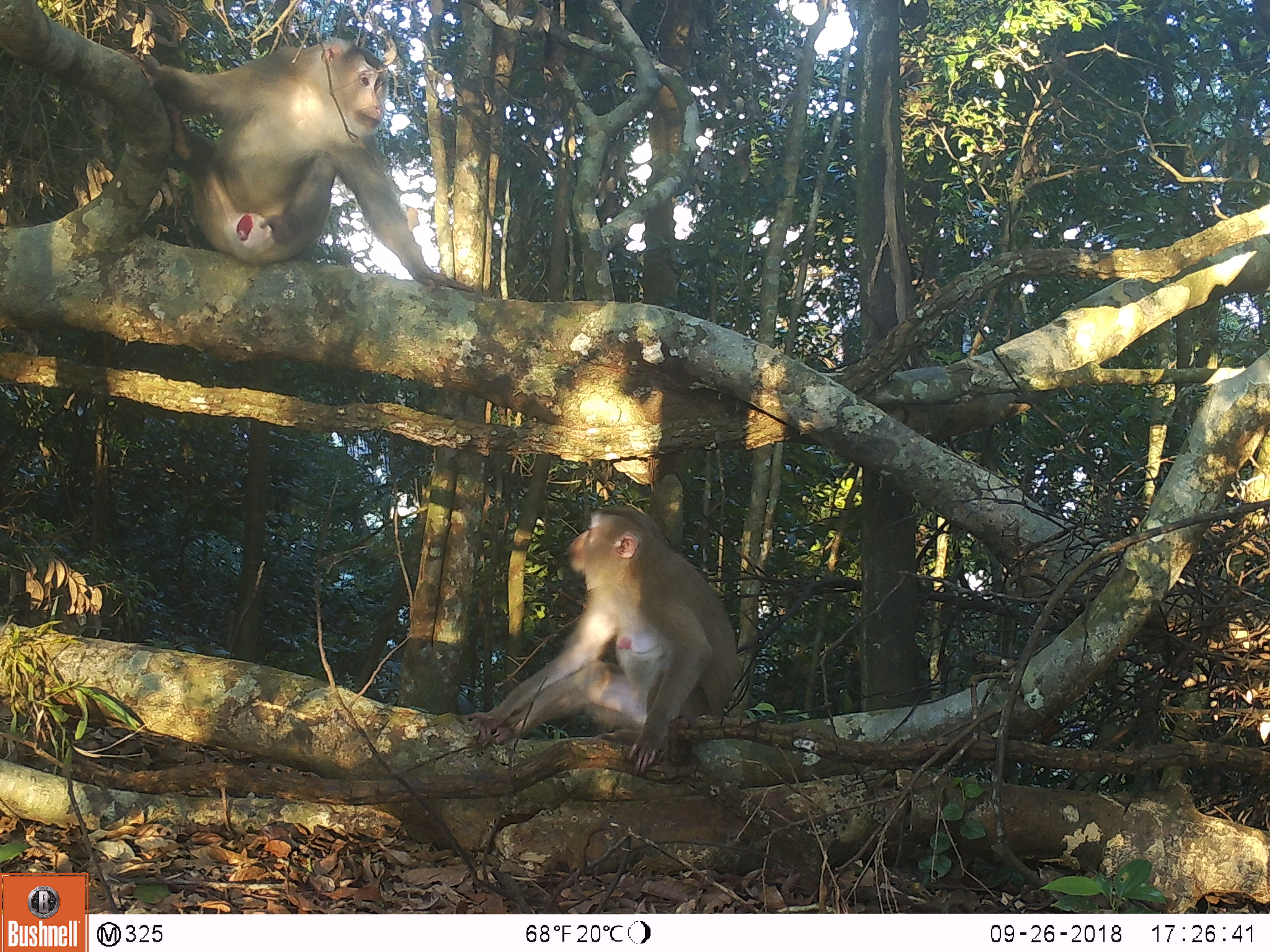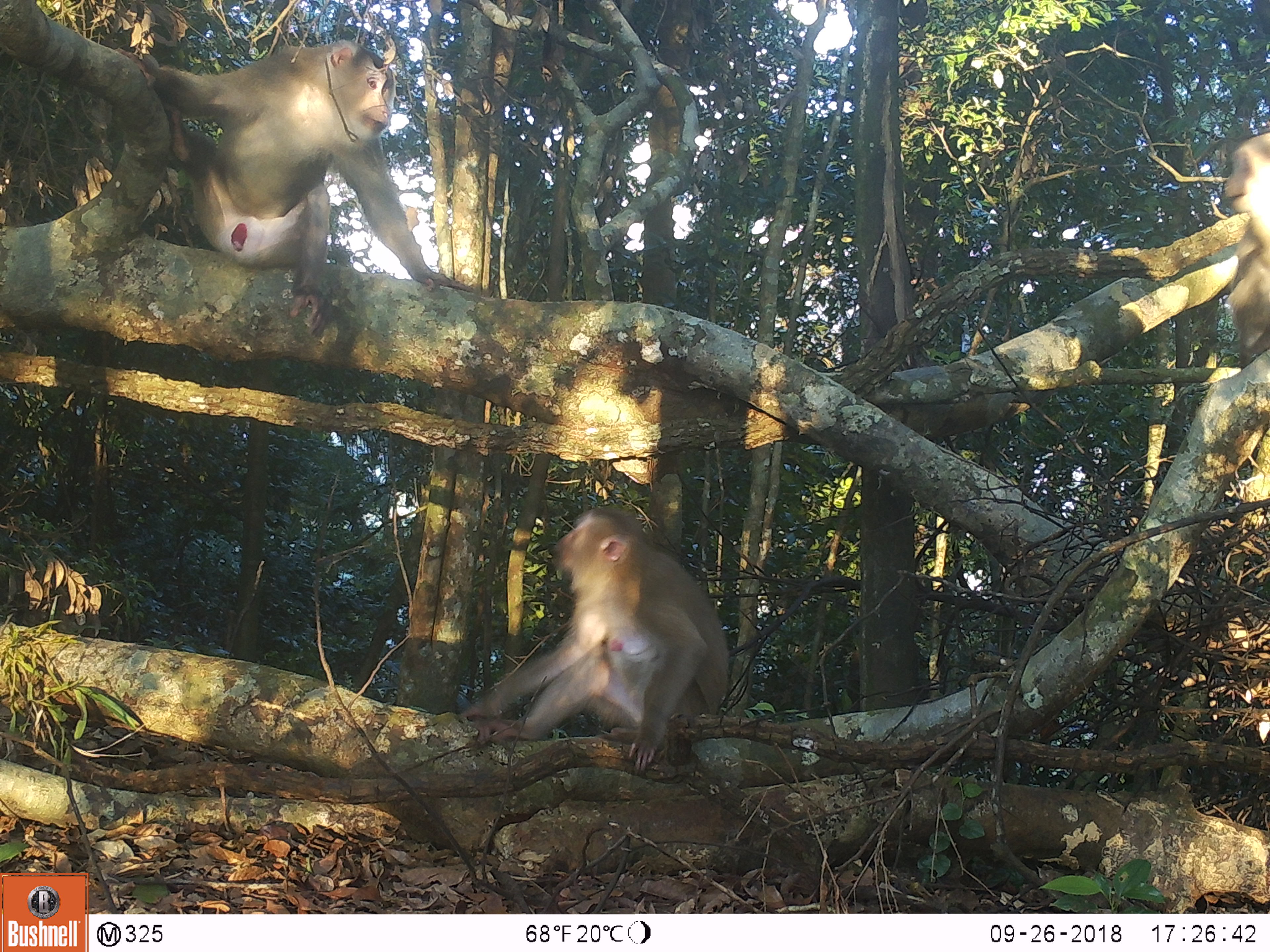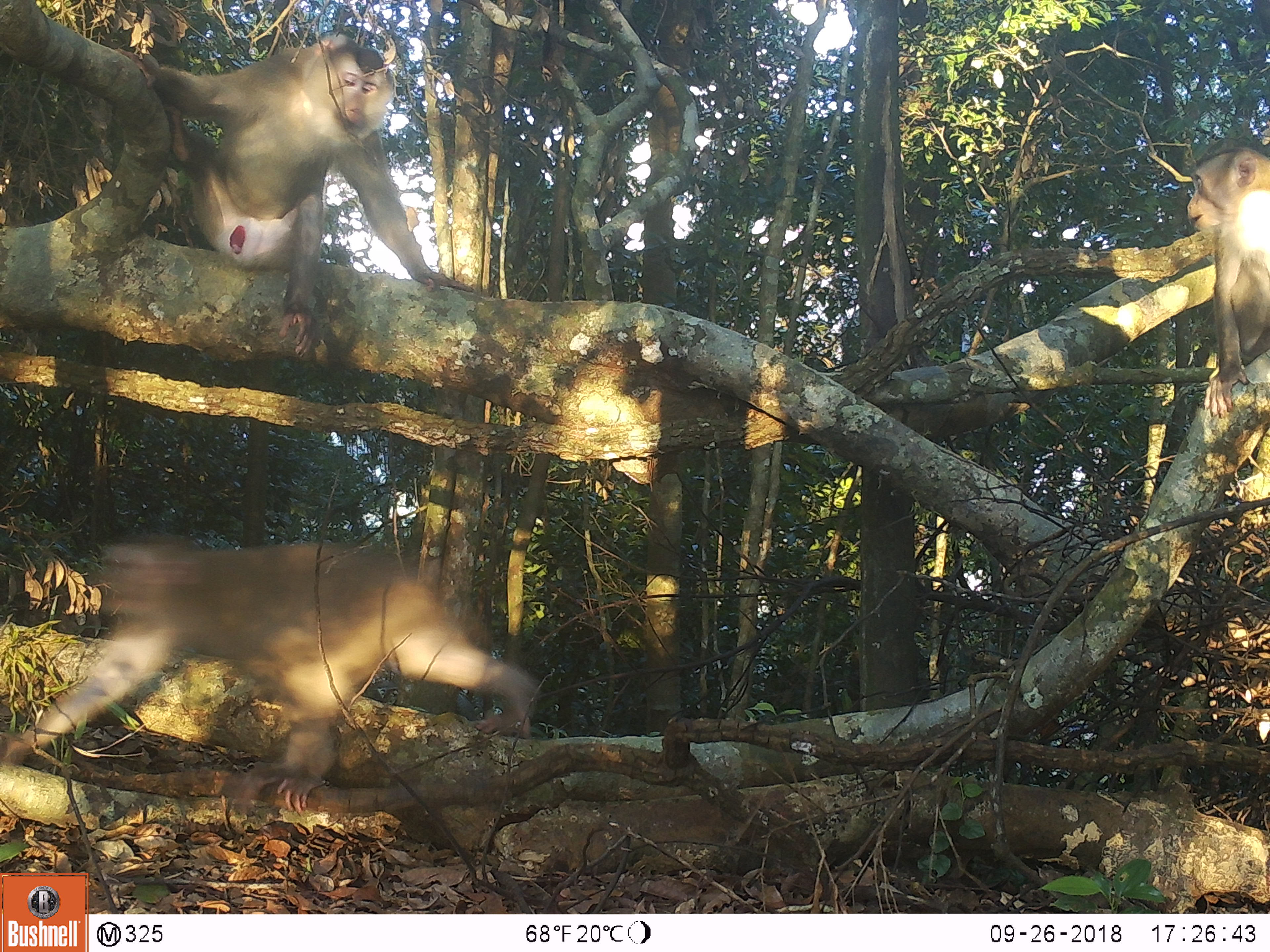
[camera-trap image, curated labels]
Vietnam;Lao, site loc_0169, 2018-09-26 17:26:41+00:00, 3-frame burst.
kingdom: Animalia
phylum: Chordata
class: Mammalia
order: Primates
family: Cercopithecidae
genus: Macaca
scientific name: Macaca nemestrina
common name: pig-tailed macaque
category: pig tailed macaque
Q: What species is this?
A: Pig tailed macaque (pig-tailed macaque) (Macaca nemestrina).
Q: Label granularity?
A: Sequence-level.